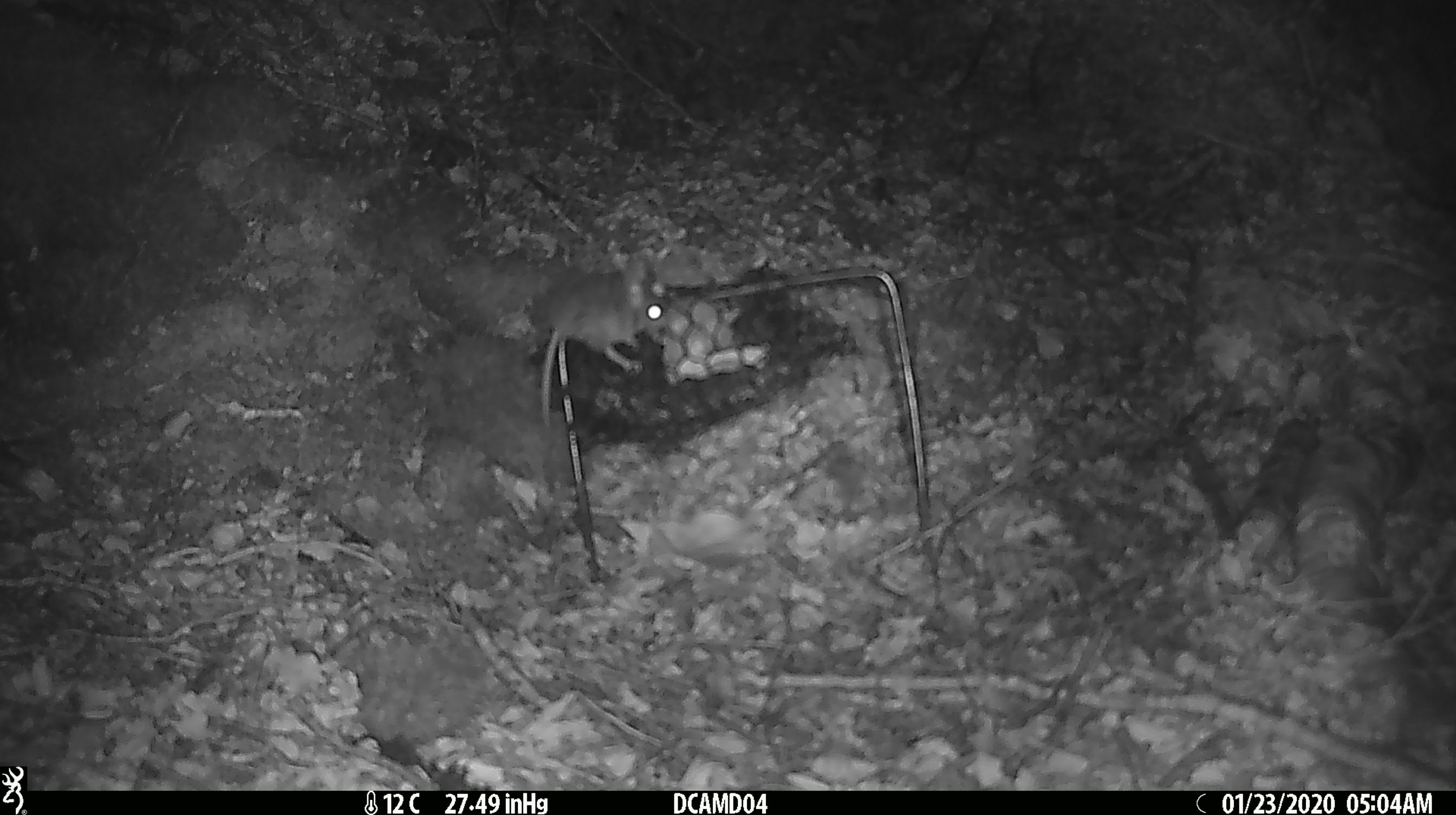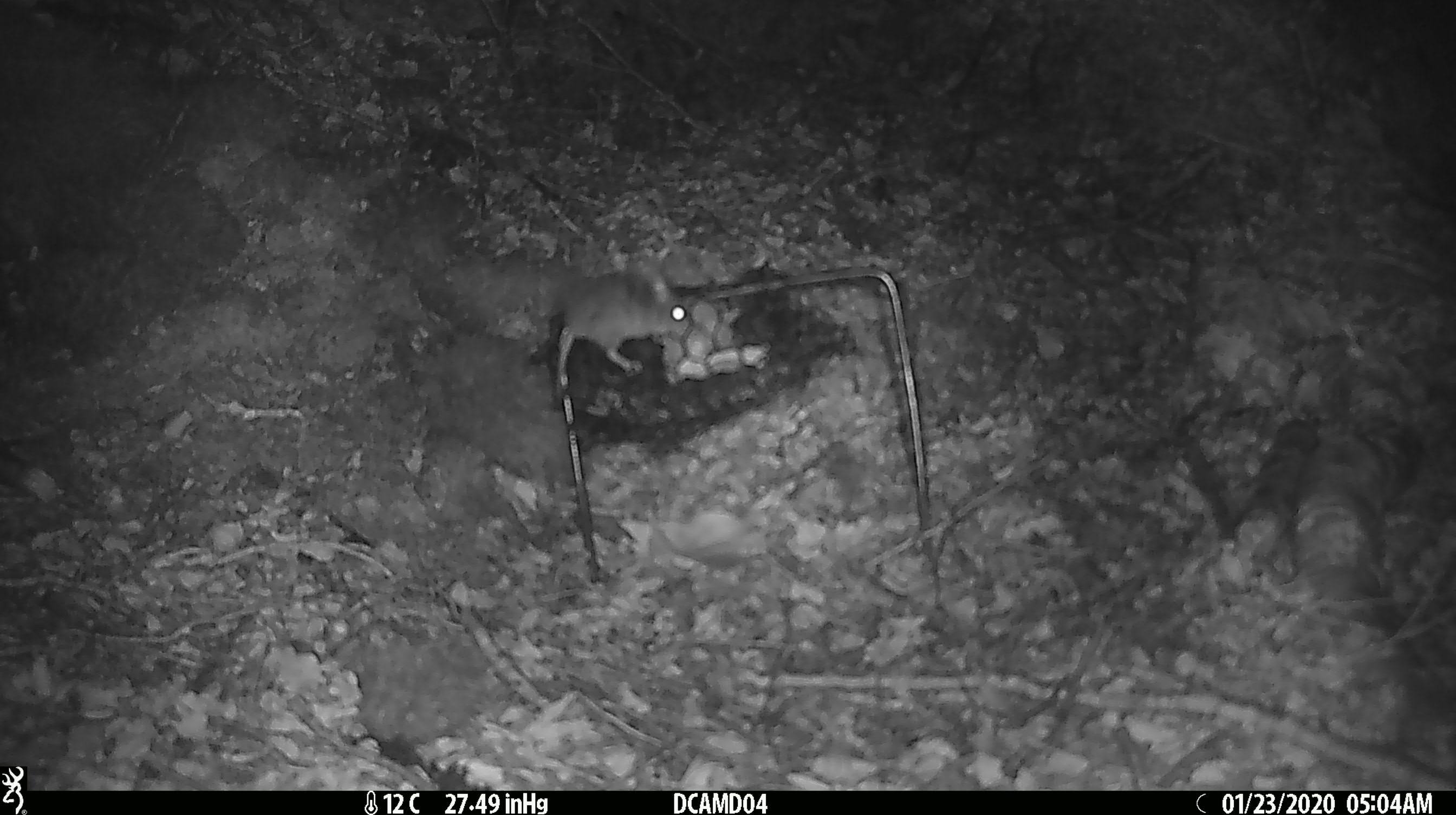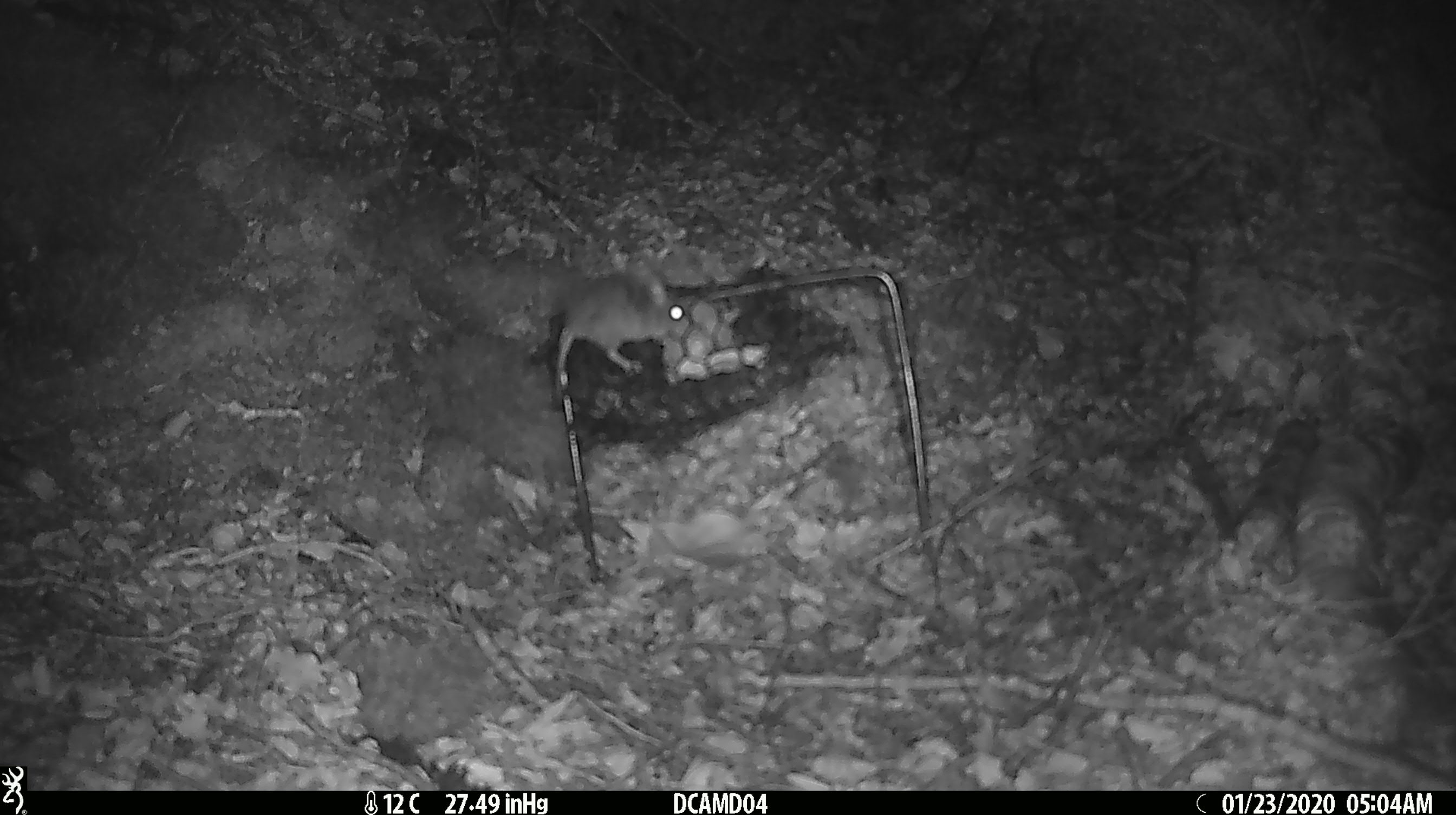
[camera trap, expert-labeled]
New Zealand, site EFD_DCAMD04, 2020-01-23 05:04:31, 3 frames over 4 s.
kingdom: Animalia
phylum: Chordata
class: Mammalia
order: Rodentia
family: Muridae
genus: Mus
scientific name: Mus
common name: mouse